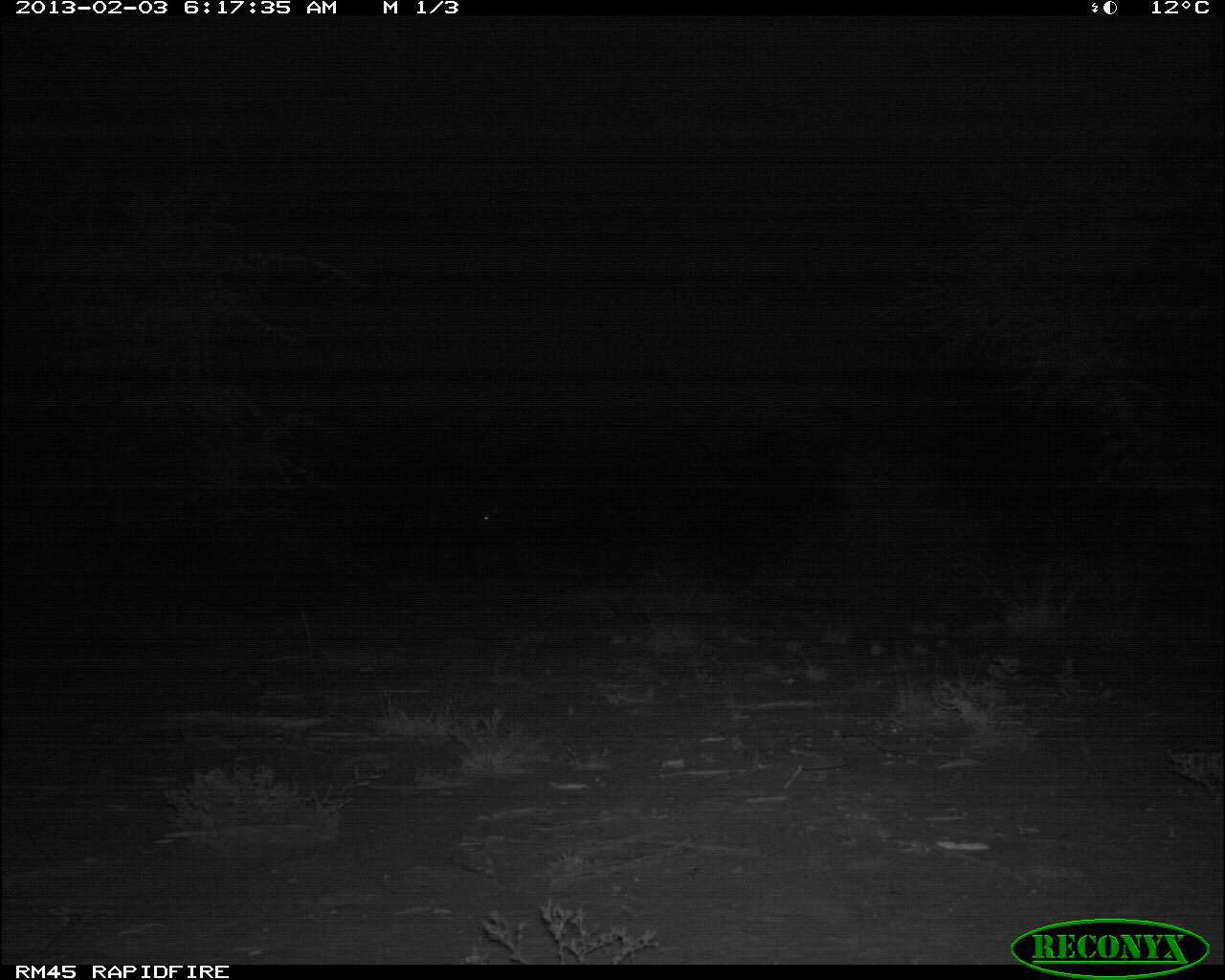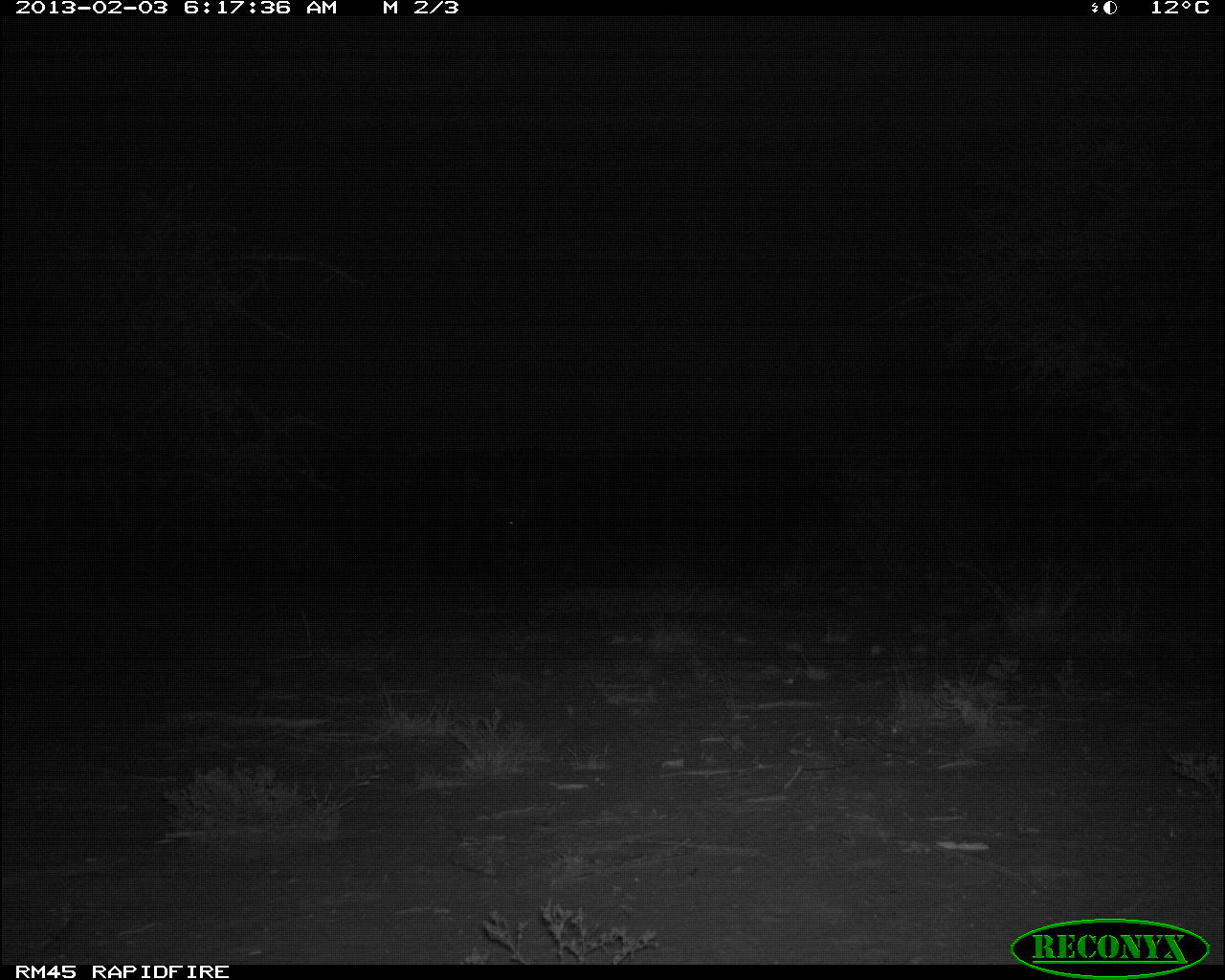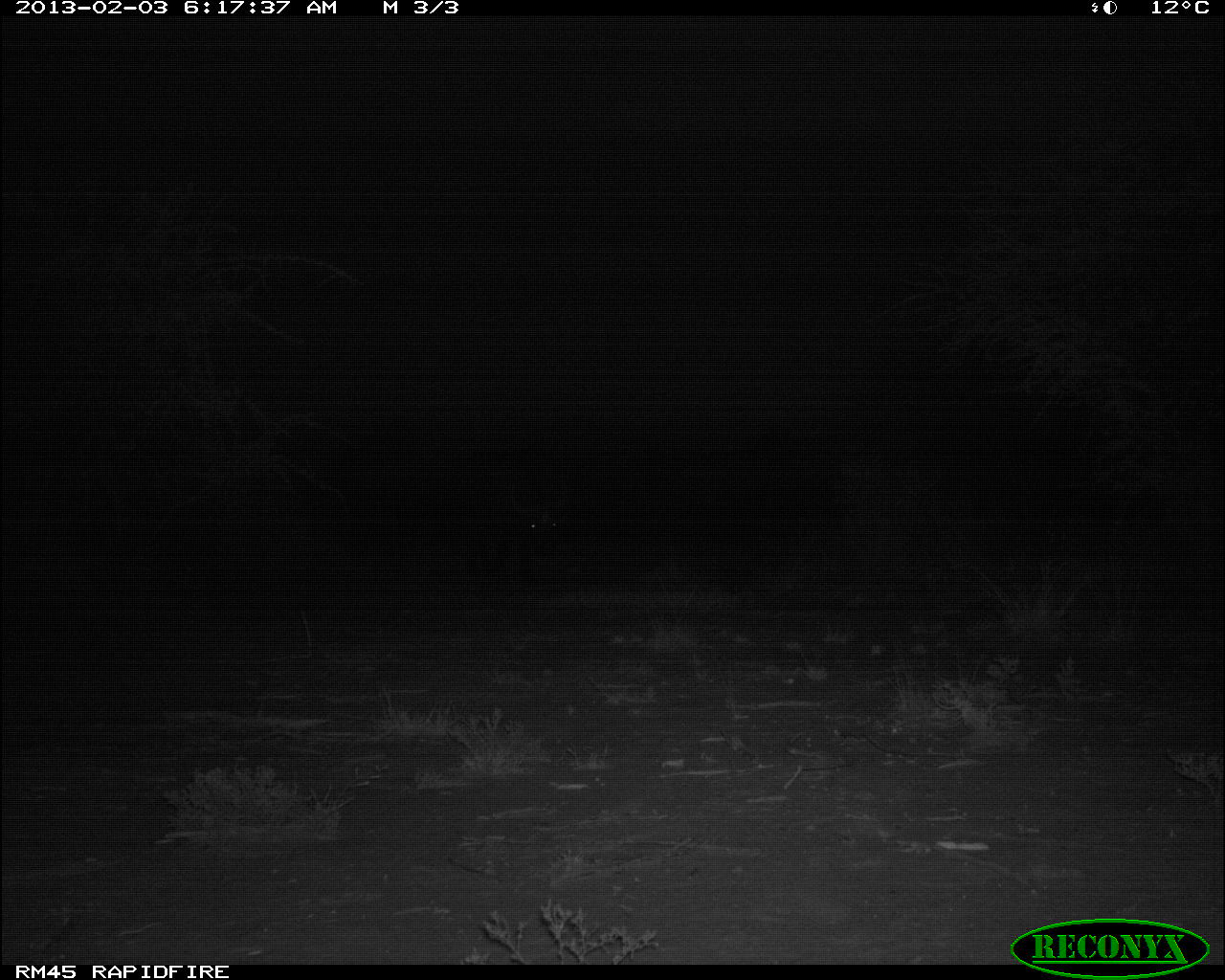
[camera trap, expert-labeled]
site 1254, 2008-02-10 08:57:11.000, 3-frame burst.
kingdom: Animalia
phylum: Chordata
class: Mammalia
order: Artiodactyla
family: Bovidae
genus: Aepyceros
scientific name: Aepyceros melampus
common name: impala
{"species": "Aepyceros melampus (impala)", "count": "3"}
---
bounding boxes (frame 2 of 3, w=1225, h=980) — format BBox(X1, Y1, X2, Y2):
aepyceros melampus: BBox(380, 451, 539, 579)